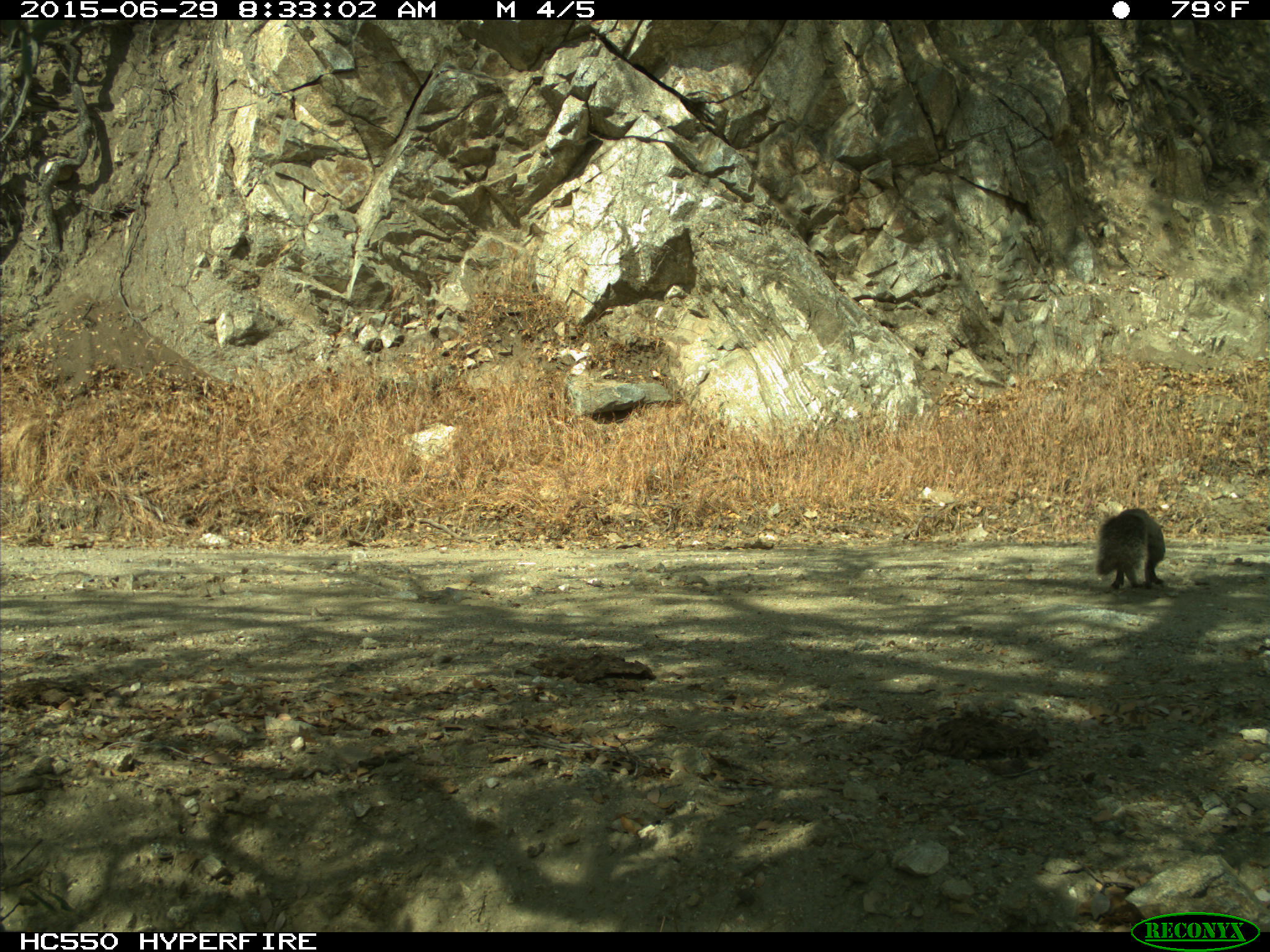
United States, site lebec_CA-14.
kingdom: Animalia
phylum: Chordata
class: Mammalia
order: Rodentia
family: Sciuridae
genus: Sciurus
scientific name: Sciurus carolinensis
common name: eastern gray squirrel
Sciurus carolinensis (eastern gray squirrel).